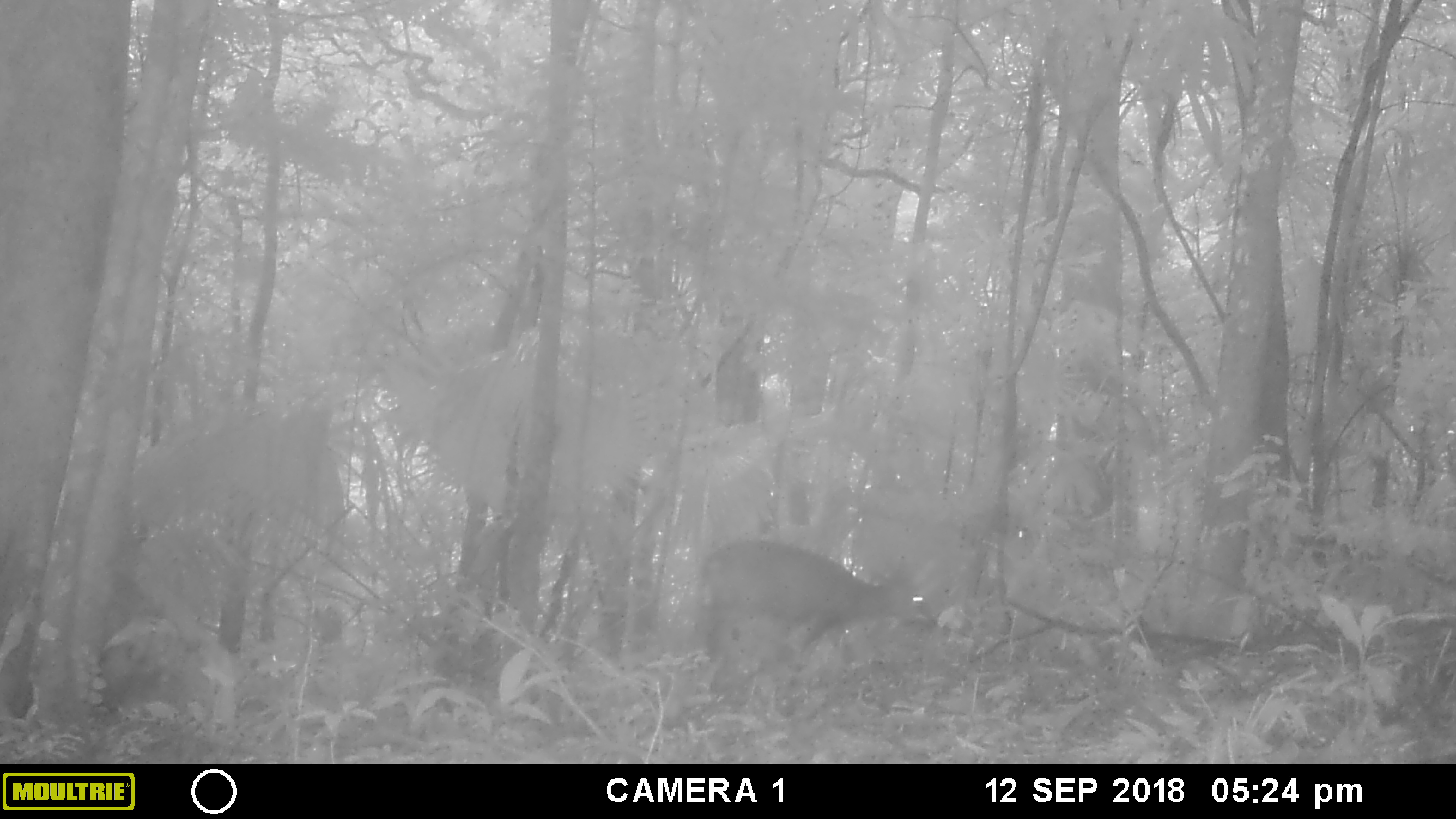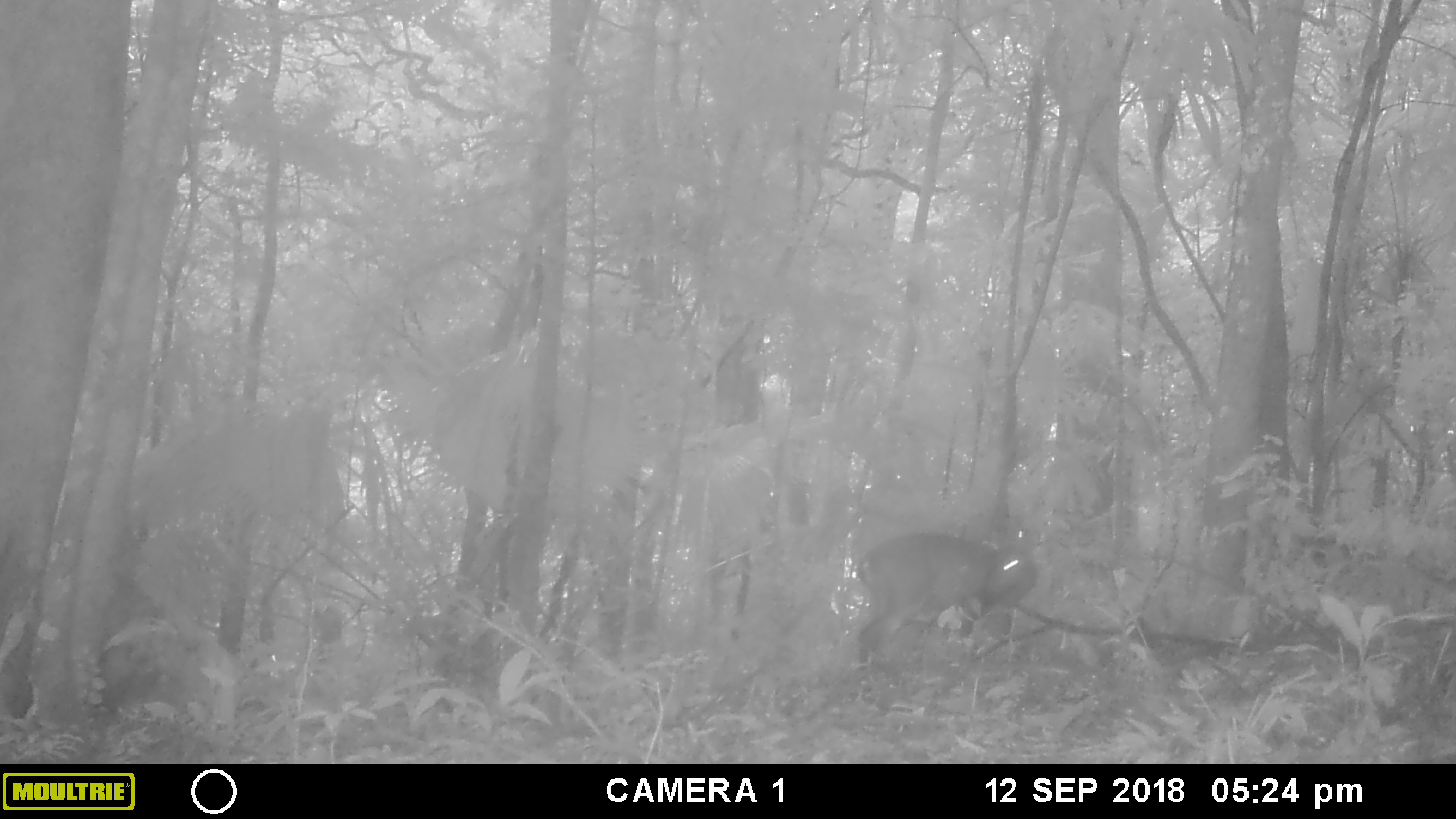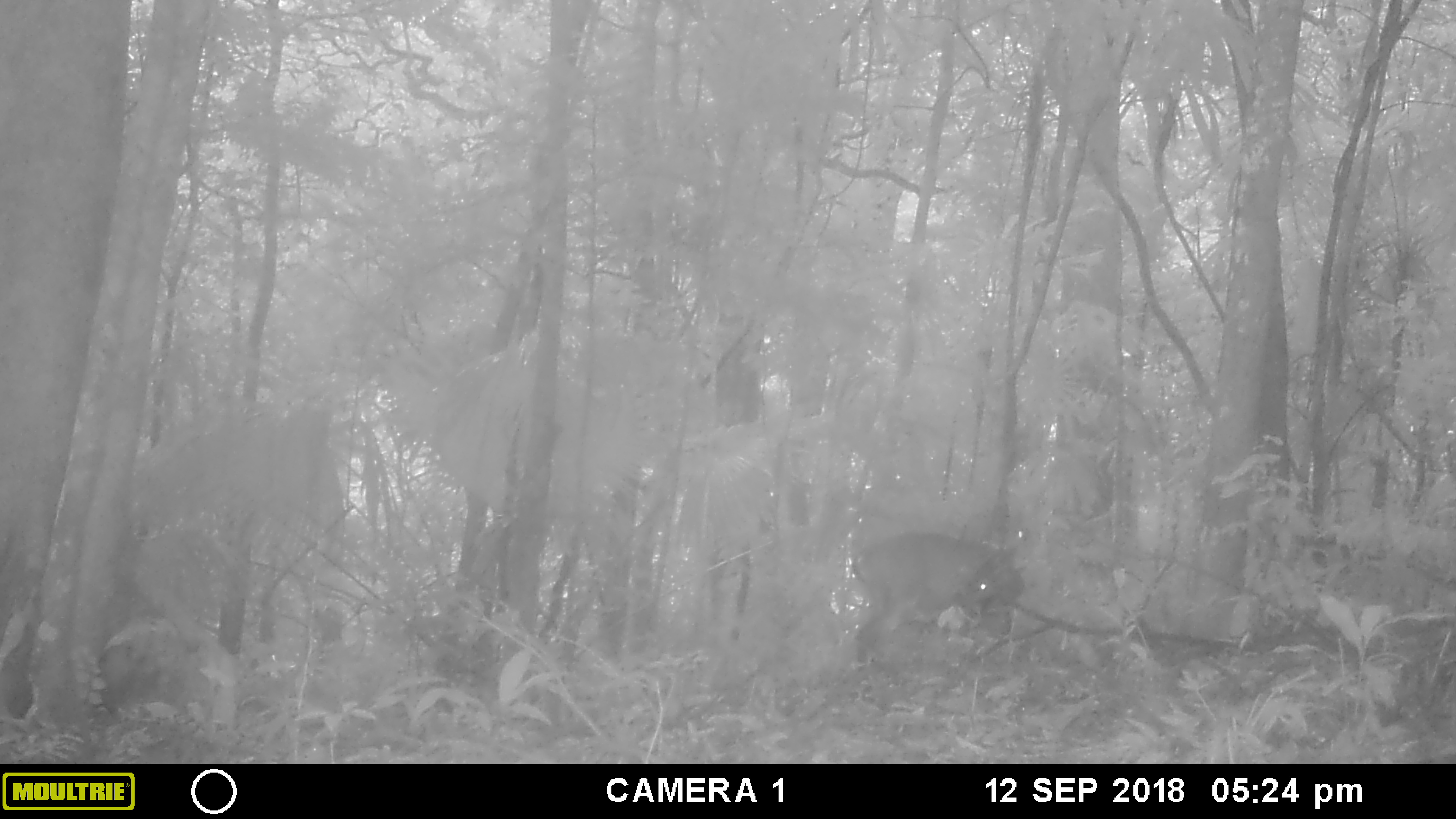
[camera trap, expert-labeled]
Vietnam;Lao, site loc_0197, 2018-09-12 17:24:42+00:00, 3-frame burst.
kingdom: Animalia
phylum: Chordata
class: Mammalia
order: Artiodactyla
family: Cervidae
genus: Muntiacus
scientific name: Muntiacus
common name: muntjacs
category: unidentified muntjac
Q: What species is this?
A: Unidentified muntjac (muntjacs) (Muntiacus).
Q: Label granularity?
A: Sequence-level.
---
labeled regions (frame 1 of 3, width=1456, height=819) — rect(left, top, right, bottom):
unidentified muntjac: rect(699, 541, 932, 676)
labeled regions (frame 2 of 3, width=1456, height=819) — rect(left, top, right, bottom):
unidentified muntjac: rect(857, 533, 1033, 663)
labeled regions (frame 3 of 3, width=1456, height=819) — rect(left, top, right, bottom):
unidentified muntjac: rect(851, 531, 1021, 660)